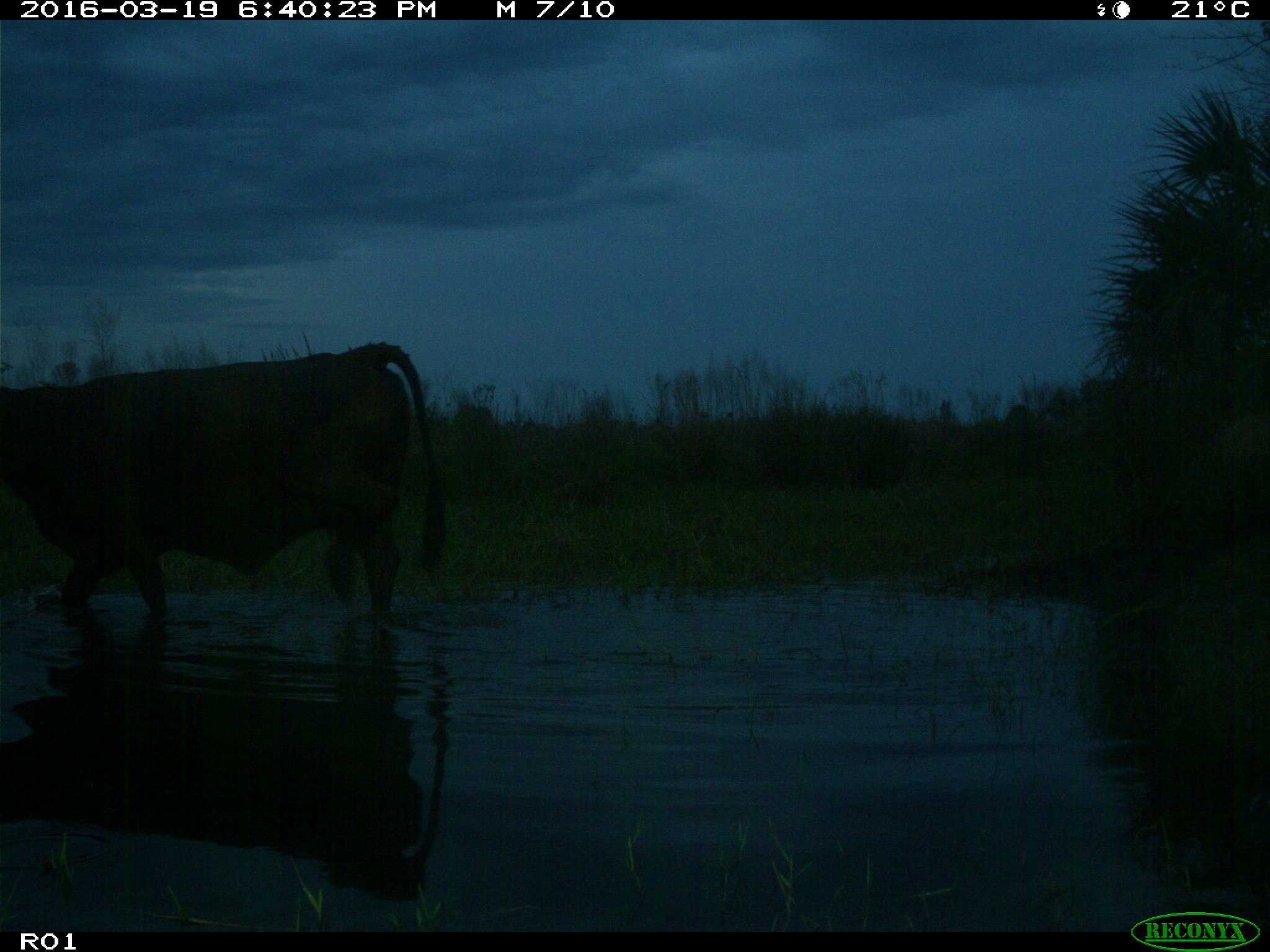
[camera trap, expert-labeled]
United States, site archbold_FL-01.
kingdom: Animalia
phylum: Chordata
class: Mammalia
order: Artiodactyla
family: Bovidae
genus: Bos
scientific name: Bos taurus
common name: domestic cow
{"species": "Bos taurus (domestic cow)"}